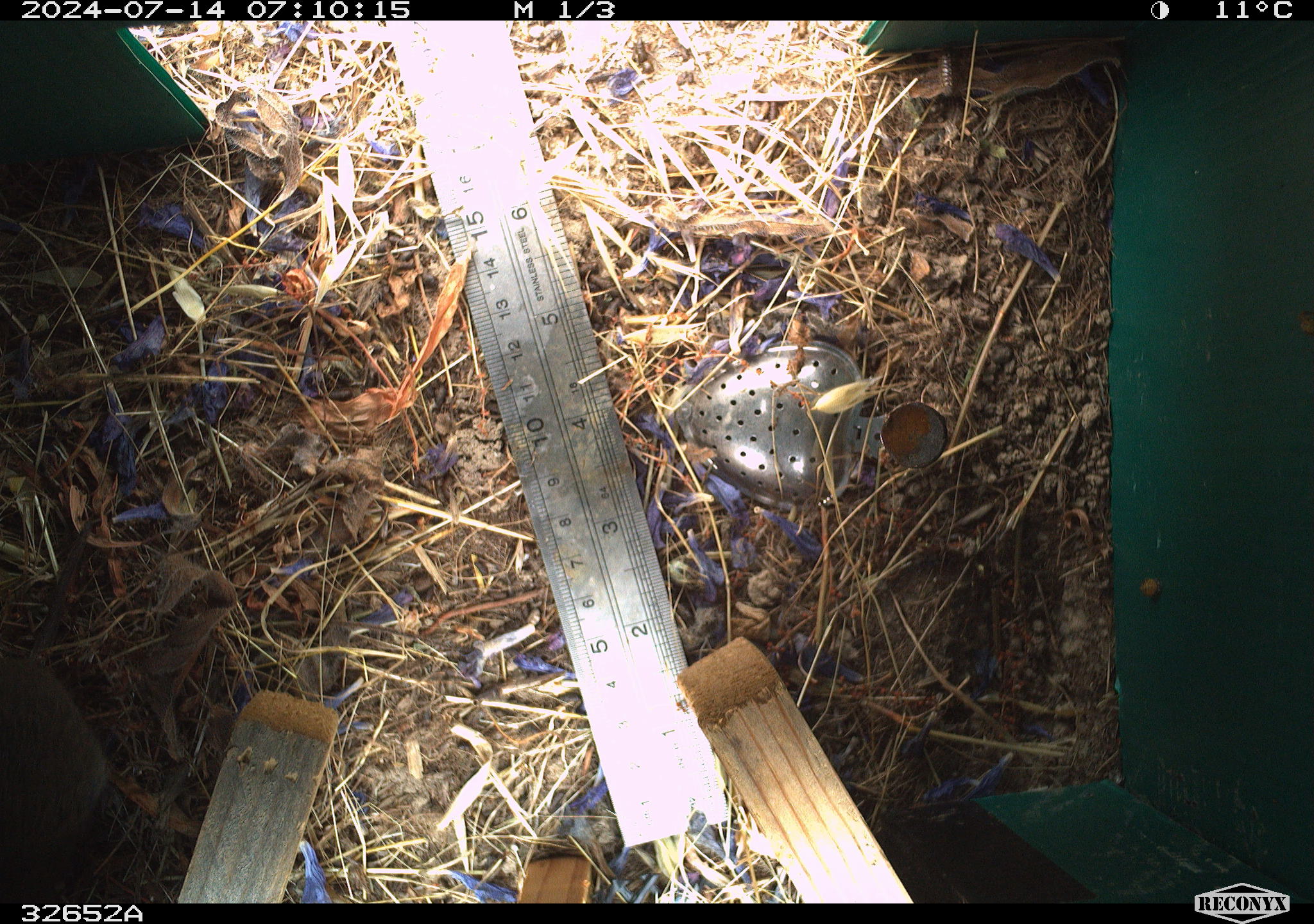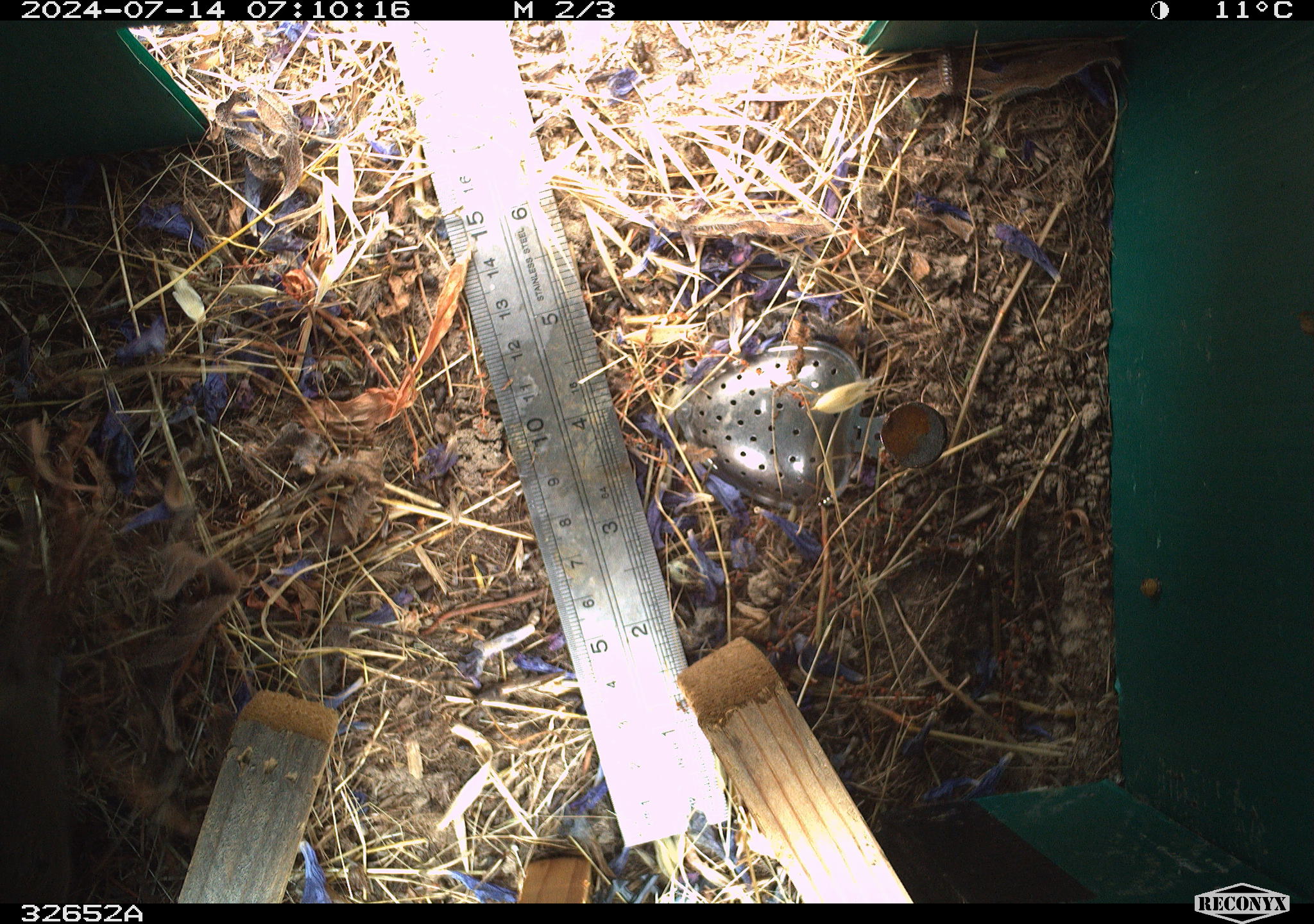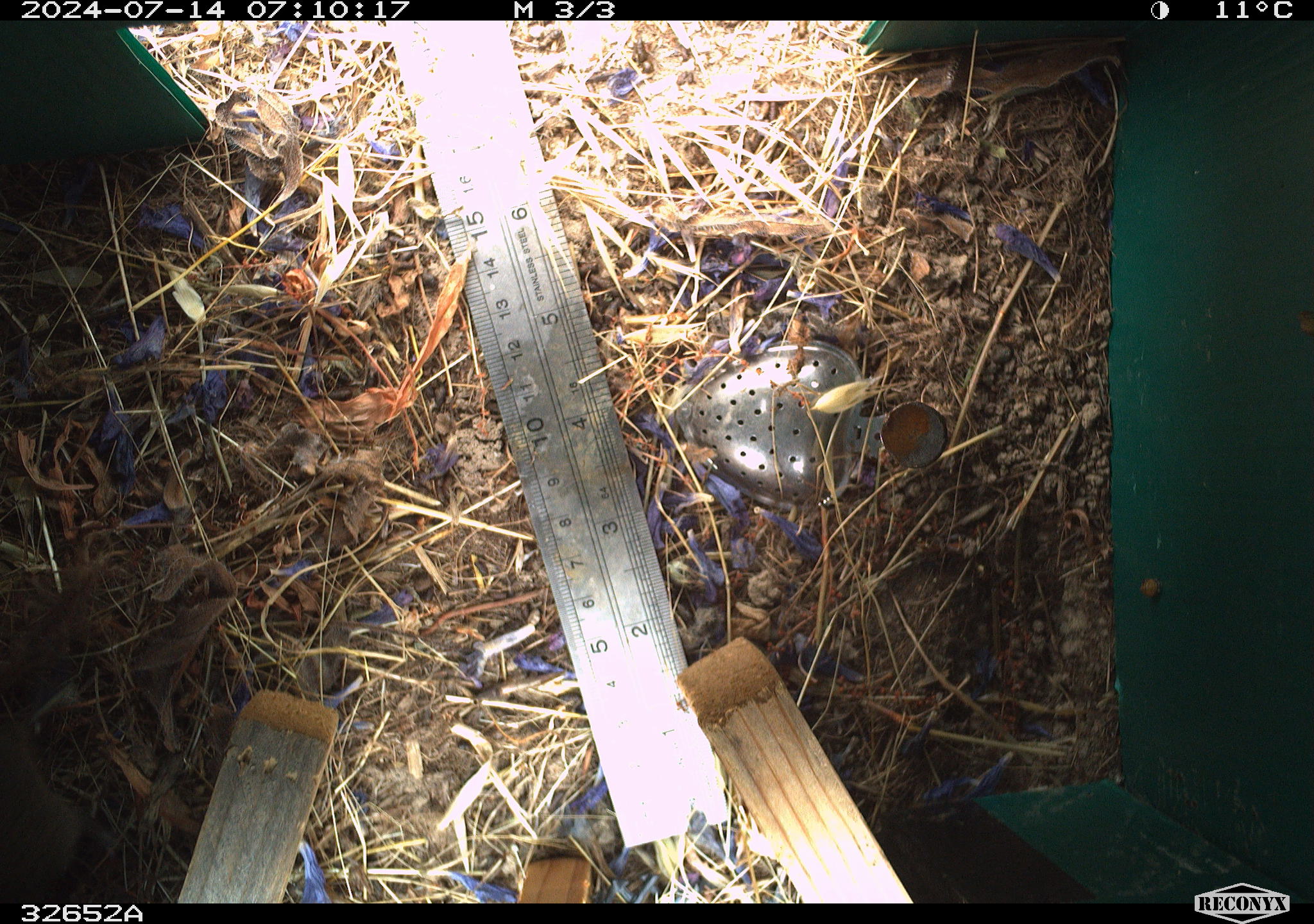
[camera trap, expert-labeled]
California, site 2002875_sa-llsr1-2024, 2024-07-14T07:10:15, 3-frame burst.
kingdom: Animalia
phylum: Chordata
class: Mammalia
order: Rodentia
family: Cricetidae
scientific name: Arvicolinae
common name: voles, lemmings, and muskrats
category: arvicolinae subfamily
Arvicolinae subfamily (voles, lemmings, and muskrats) (Arvicolinae).